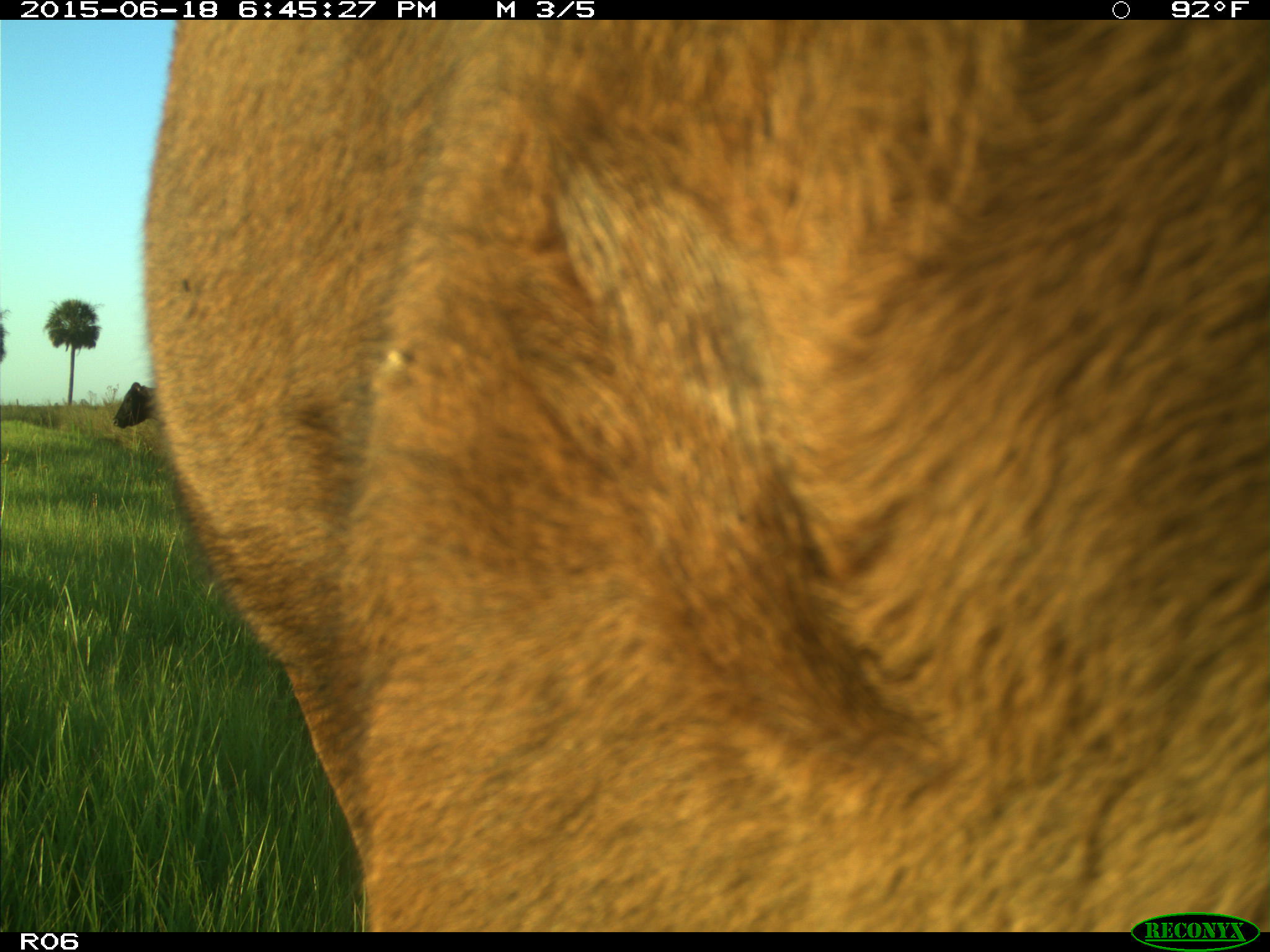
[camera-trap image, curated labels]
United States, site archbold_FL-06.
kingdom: Animalia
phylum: Chordata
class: Mammalia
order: Artiodactyla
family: Bovidae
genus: Bos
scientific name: Bos taurus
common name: domestic cow